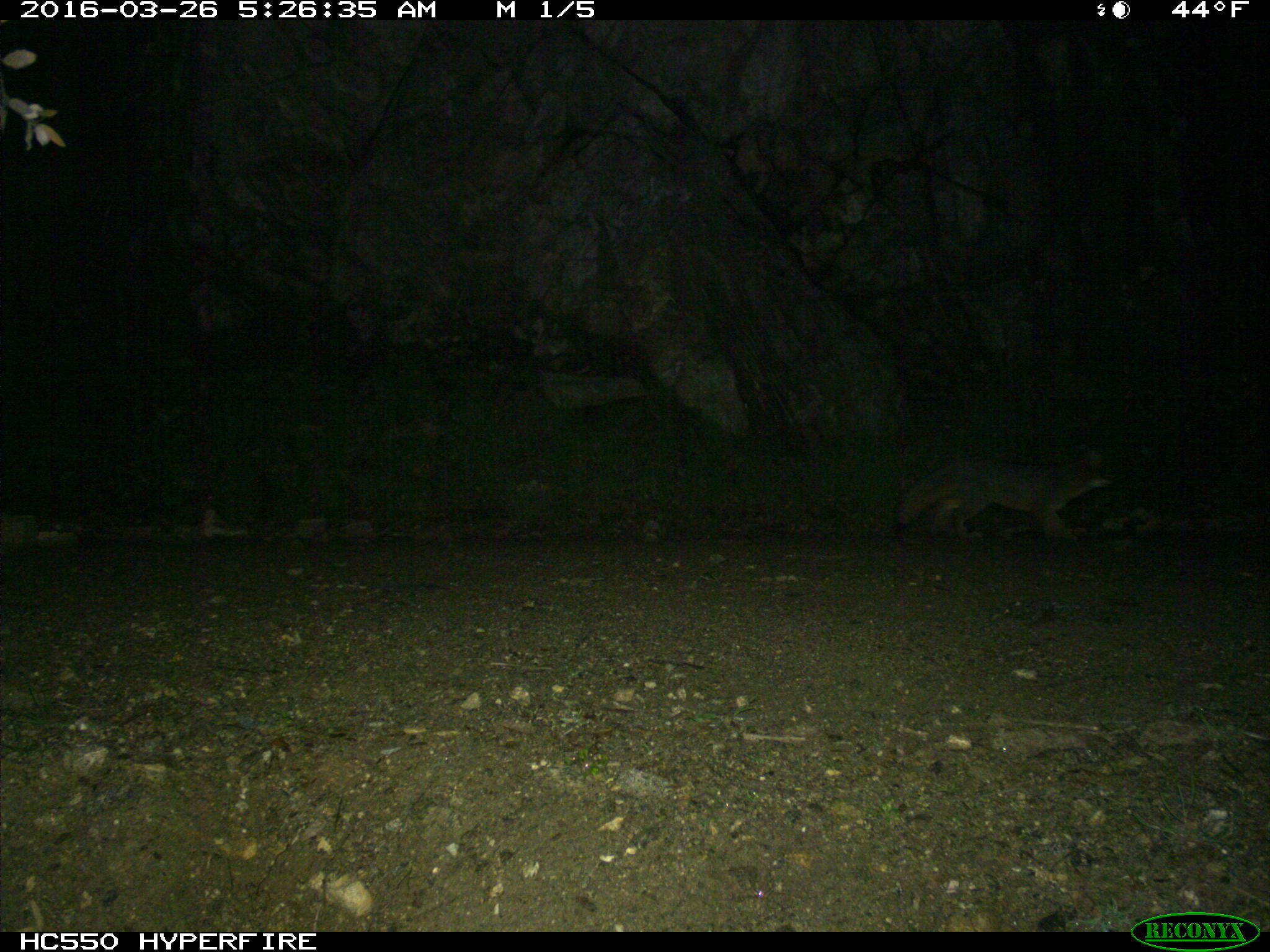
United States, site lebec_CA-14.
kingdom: Animalia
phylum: Chordata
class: Mammalia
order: Carnivora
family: Canidae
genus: Urocyon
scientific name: Urocyon cinereoargenteus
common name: gray fox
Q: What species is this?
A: Urocyon cinereoargenteus (gray fox).